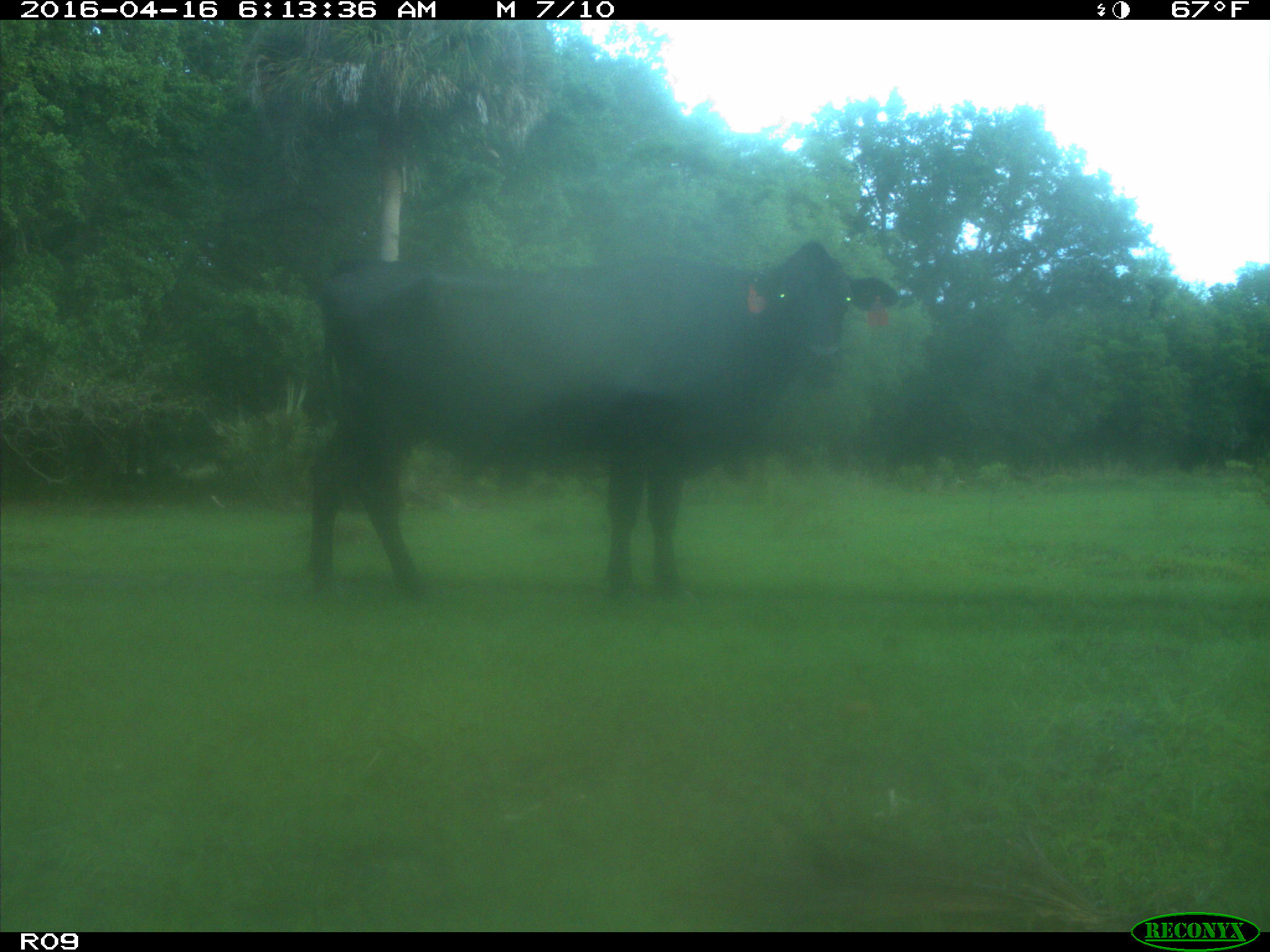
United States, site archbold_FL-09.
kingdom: Animalia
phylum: Chordata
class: Mammalia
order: Artiodactyla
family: Bovidae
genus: Bos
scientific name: Bos taurus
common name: domestic cow